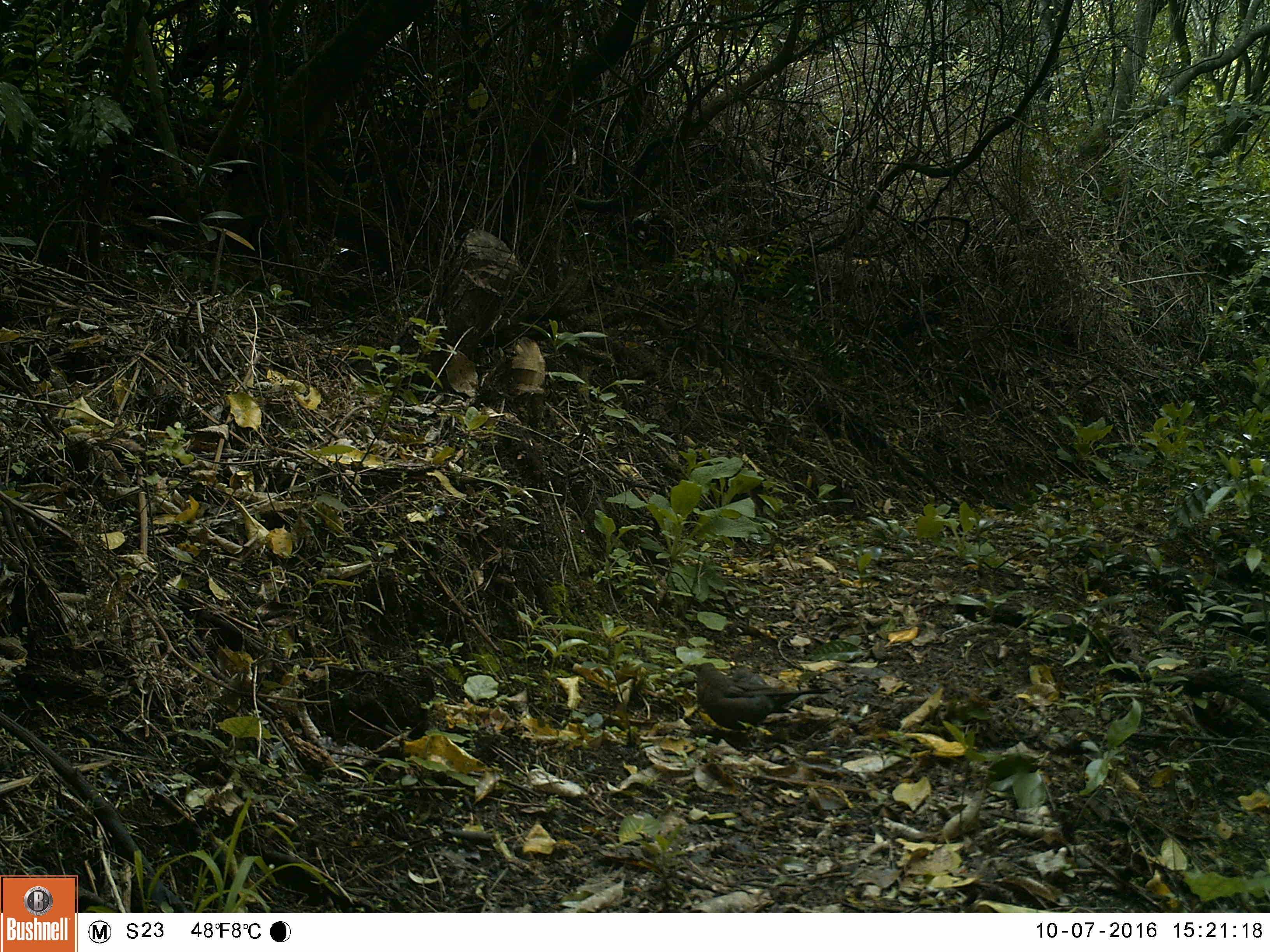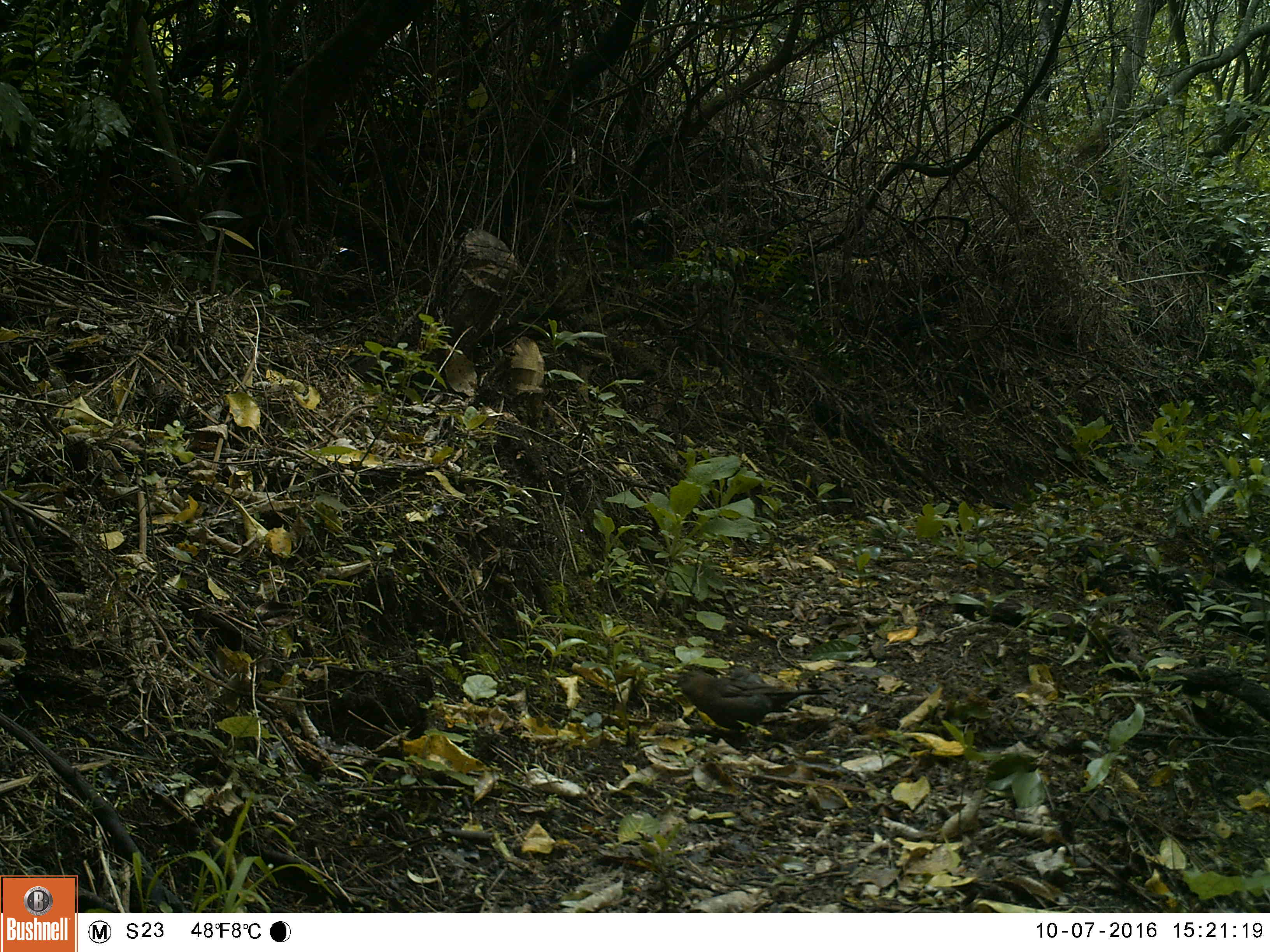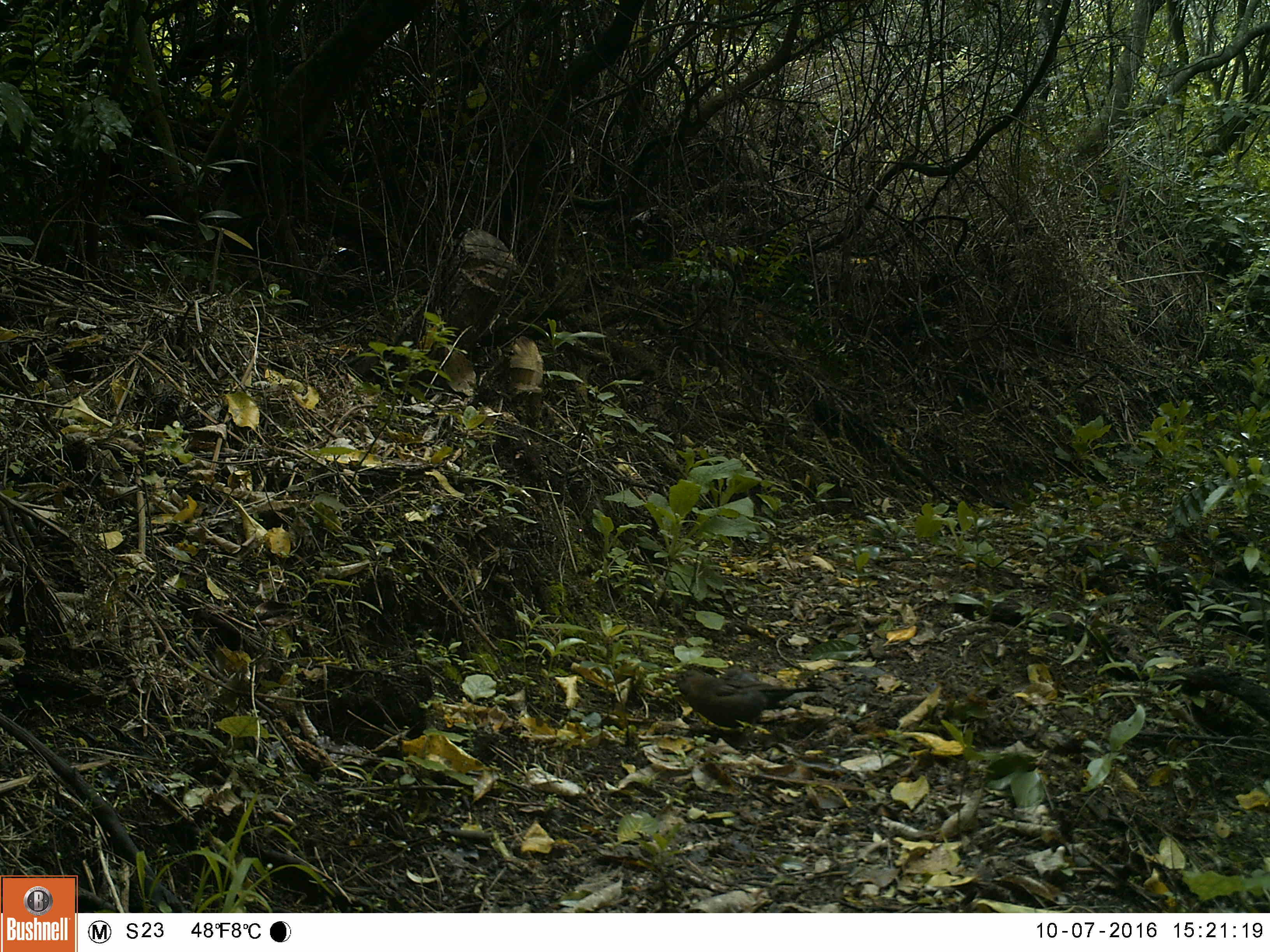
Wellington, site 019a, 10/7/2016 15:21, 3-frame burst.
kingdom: Animalia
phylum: Chordata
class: Aves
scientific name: Aves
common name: bird